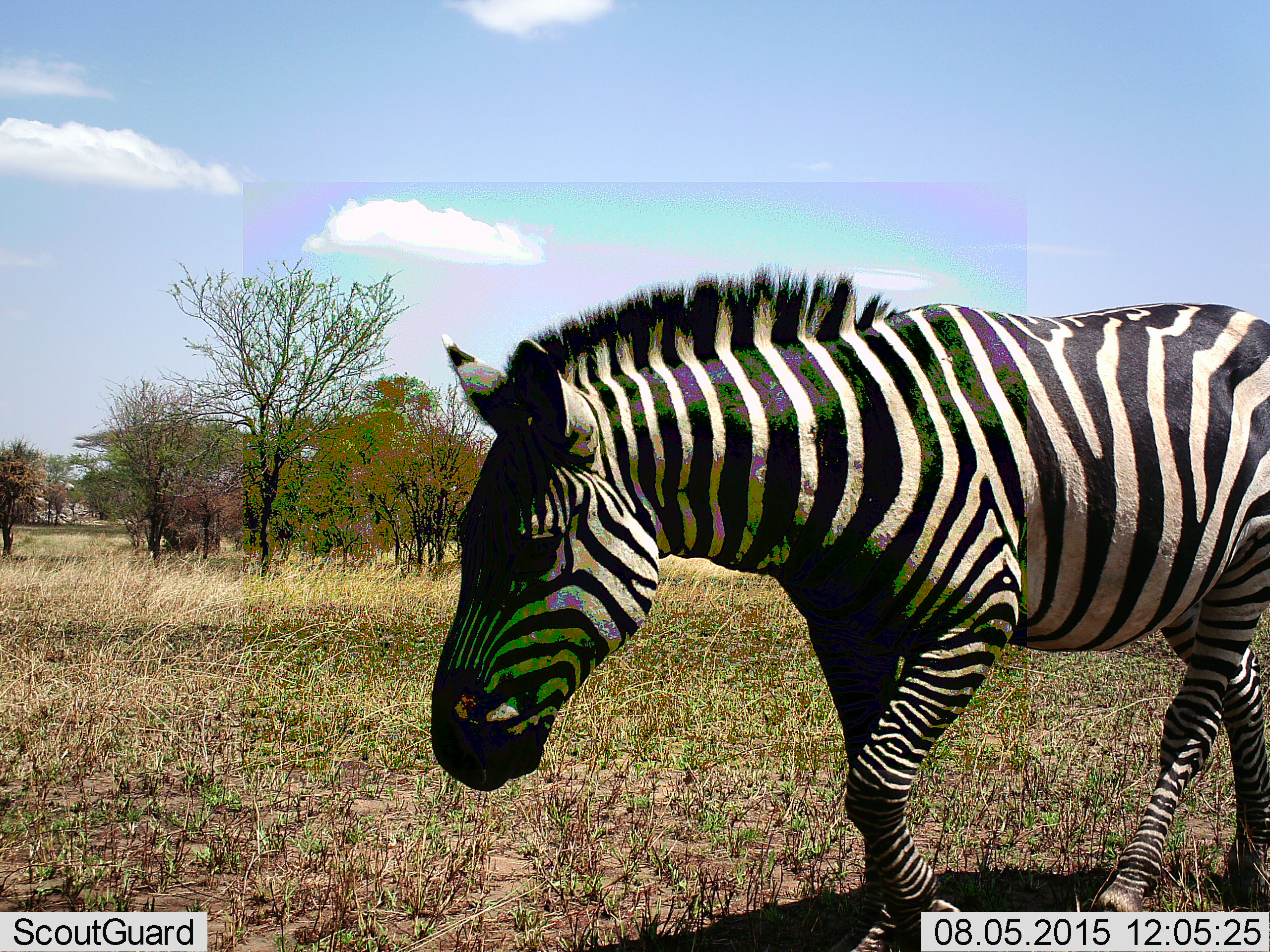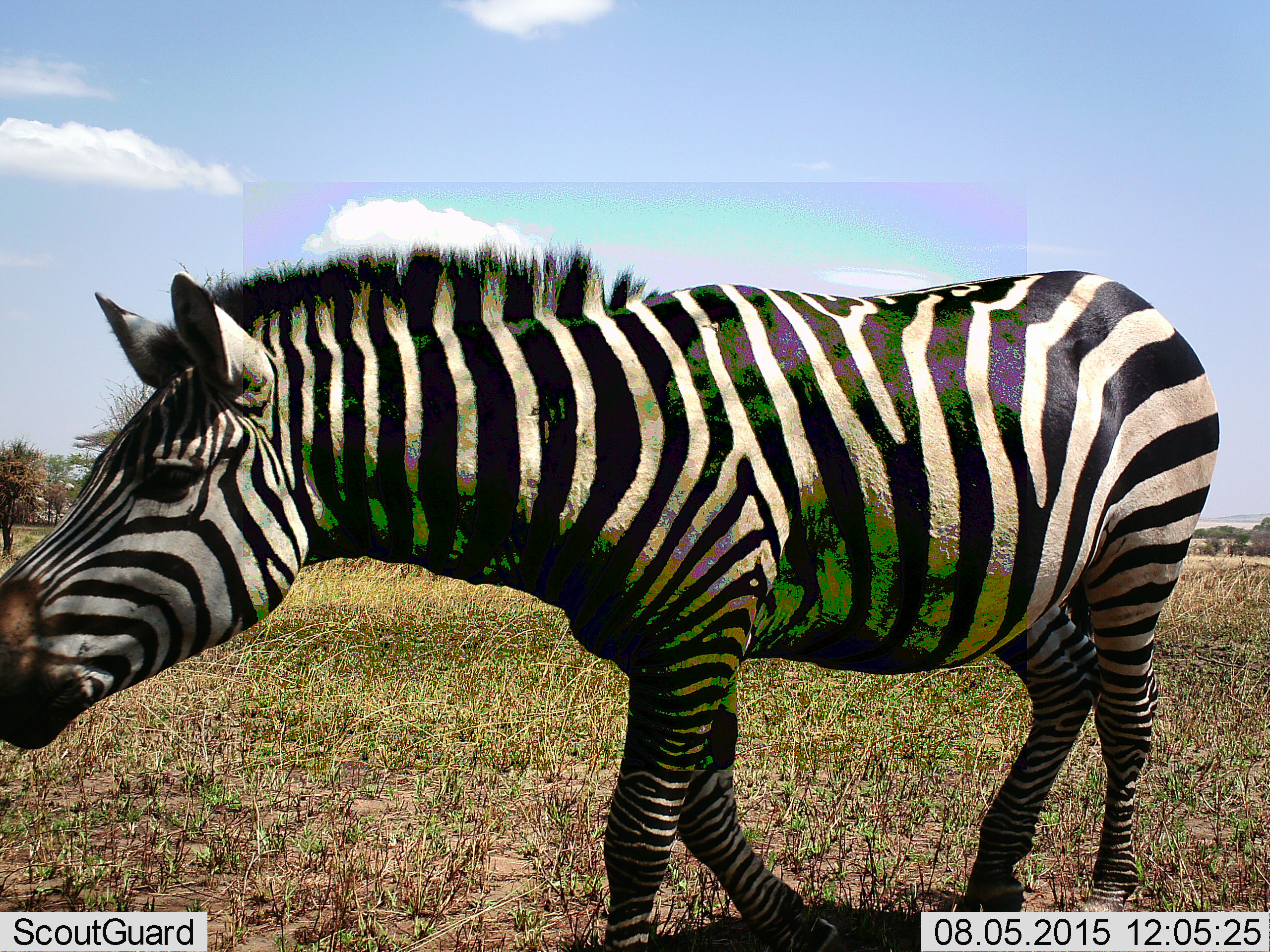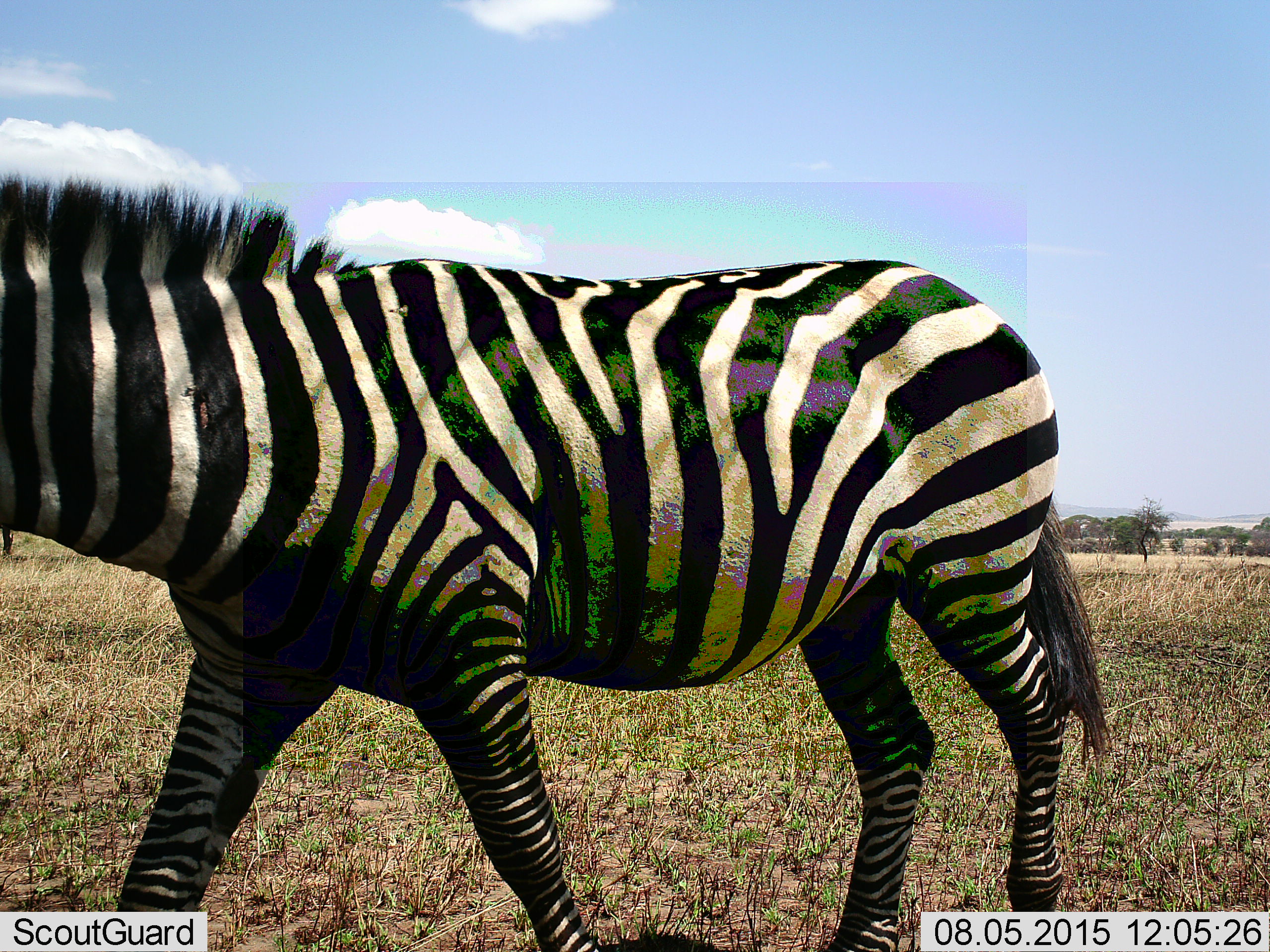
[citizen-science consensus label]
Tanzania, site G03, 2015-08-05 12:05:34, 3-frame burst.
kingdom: Animalia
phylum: Chordata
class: Mammalia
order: Perissodactyla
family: Equidae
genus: Equus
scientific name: Equus quagga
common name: plains zebra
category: zebra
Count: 1.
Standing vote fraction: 6%.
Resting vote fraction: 0%.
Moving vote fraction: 100%.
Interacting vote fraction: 0%.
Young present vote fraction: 0%.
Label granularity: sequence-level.